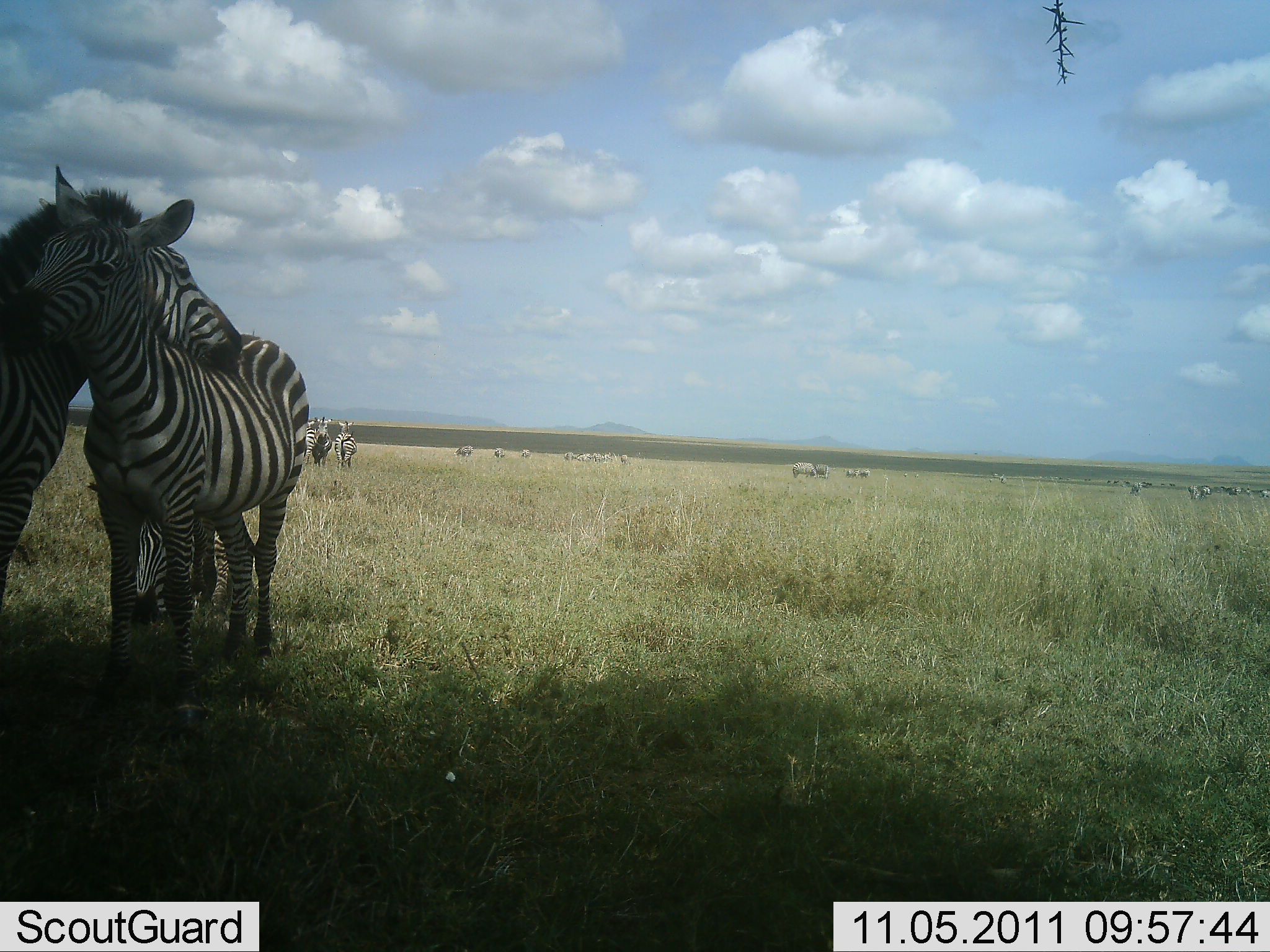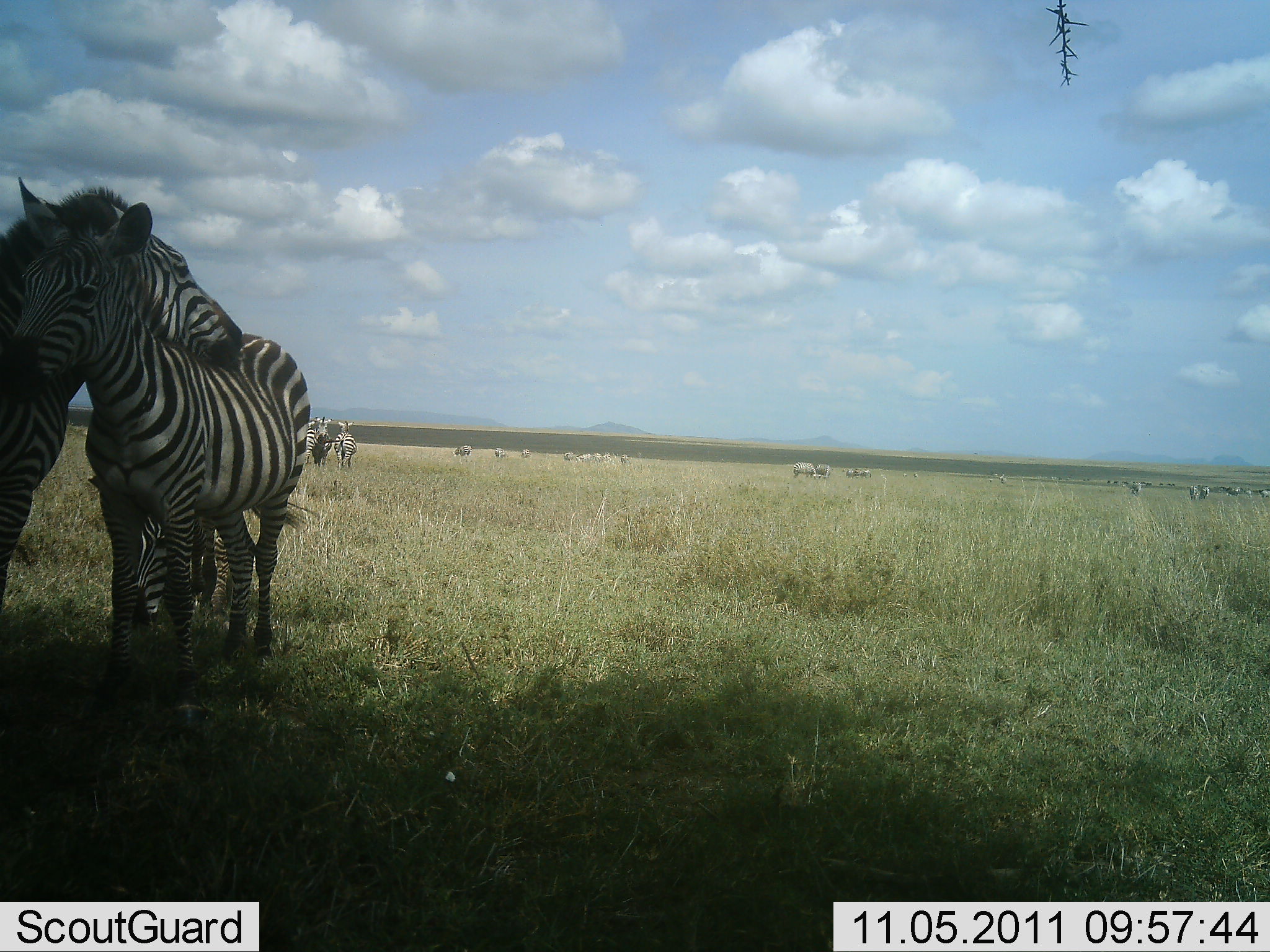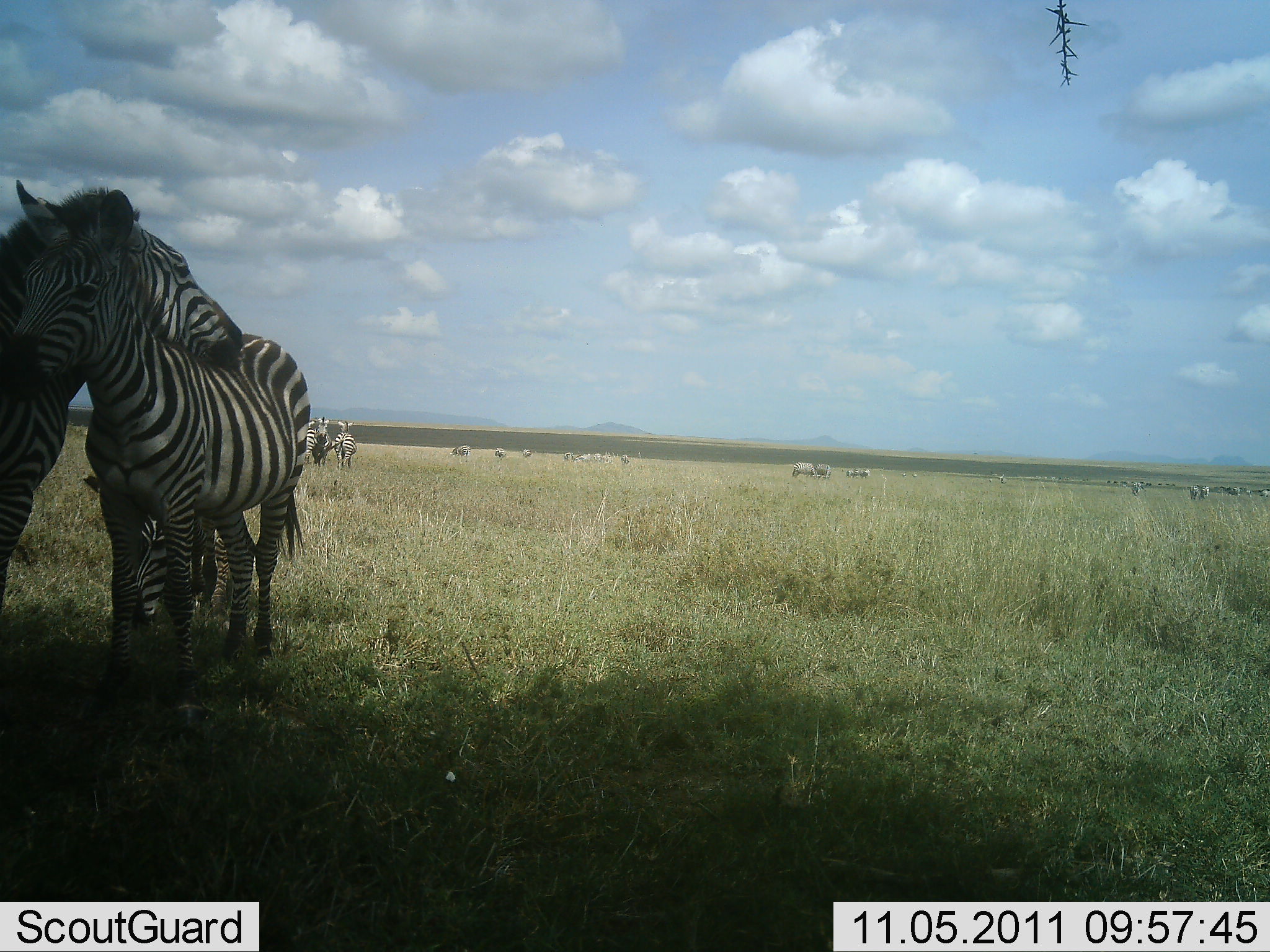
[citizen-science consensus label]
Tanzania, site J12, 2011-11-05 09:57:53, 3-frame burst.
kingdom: Animalia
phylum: Chordata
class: Mammalia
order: Perissodactyla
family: Equidae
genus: Equus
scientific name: Equus quagga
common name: plains zebra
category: zebra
Zebra (plains zebra) (Equus quagga), count 11-50. Behavior (volunteer vote fractions): standing 92%, resting 8%, moving 8%, interacting 54%. Young present (vote fraction): 0%. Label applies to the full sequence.